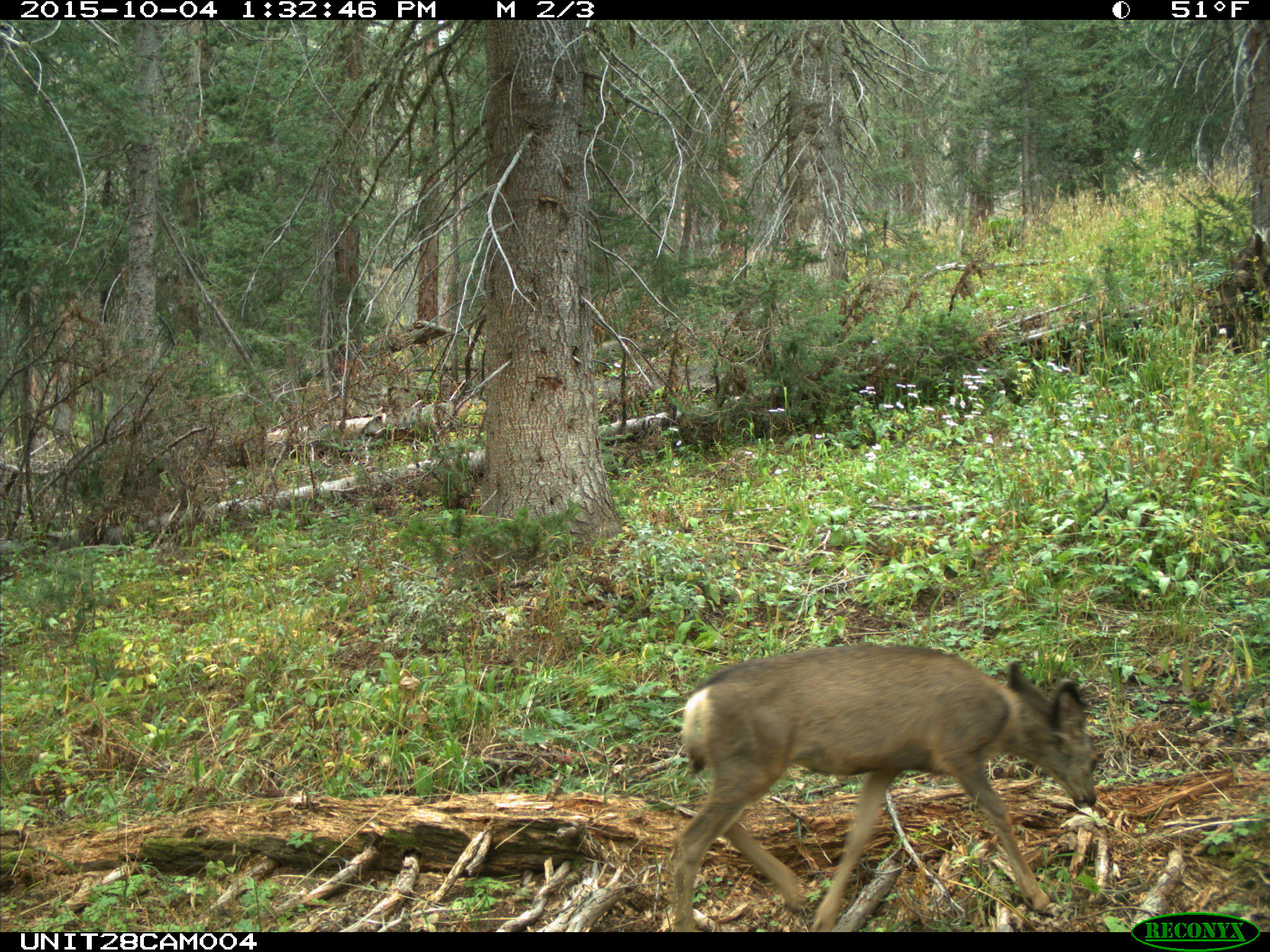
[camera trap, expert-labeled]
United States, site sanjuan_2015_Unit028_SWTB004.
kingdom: Animalia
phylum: Chordata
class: Mammalia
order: Artiodactyla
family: Cervidae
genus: Odocoileus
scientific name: Odocoileus hemionus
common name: mule deer